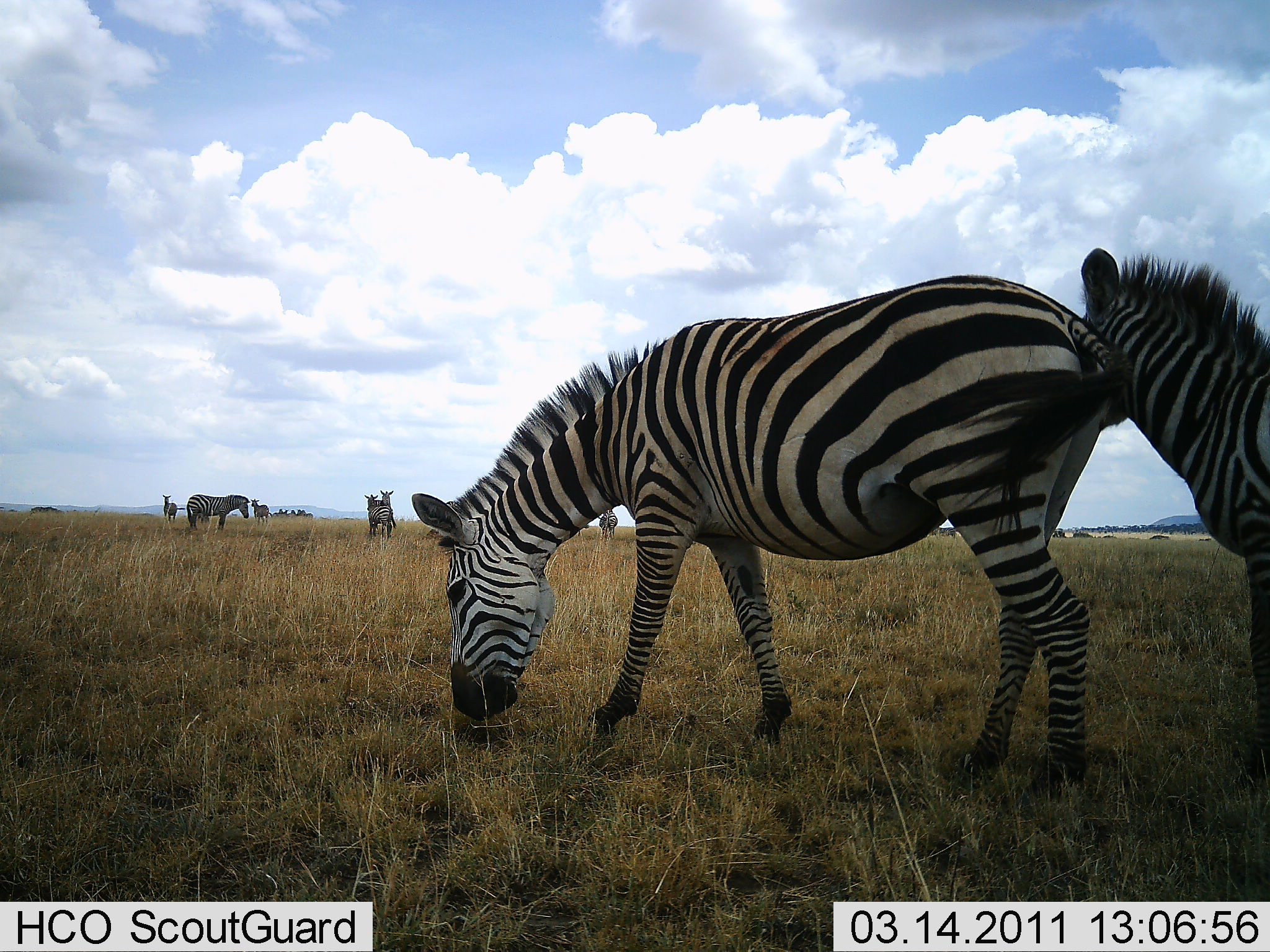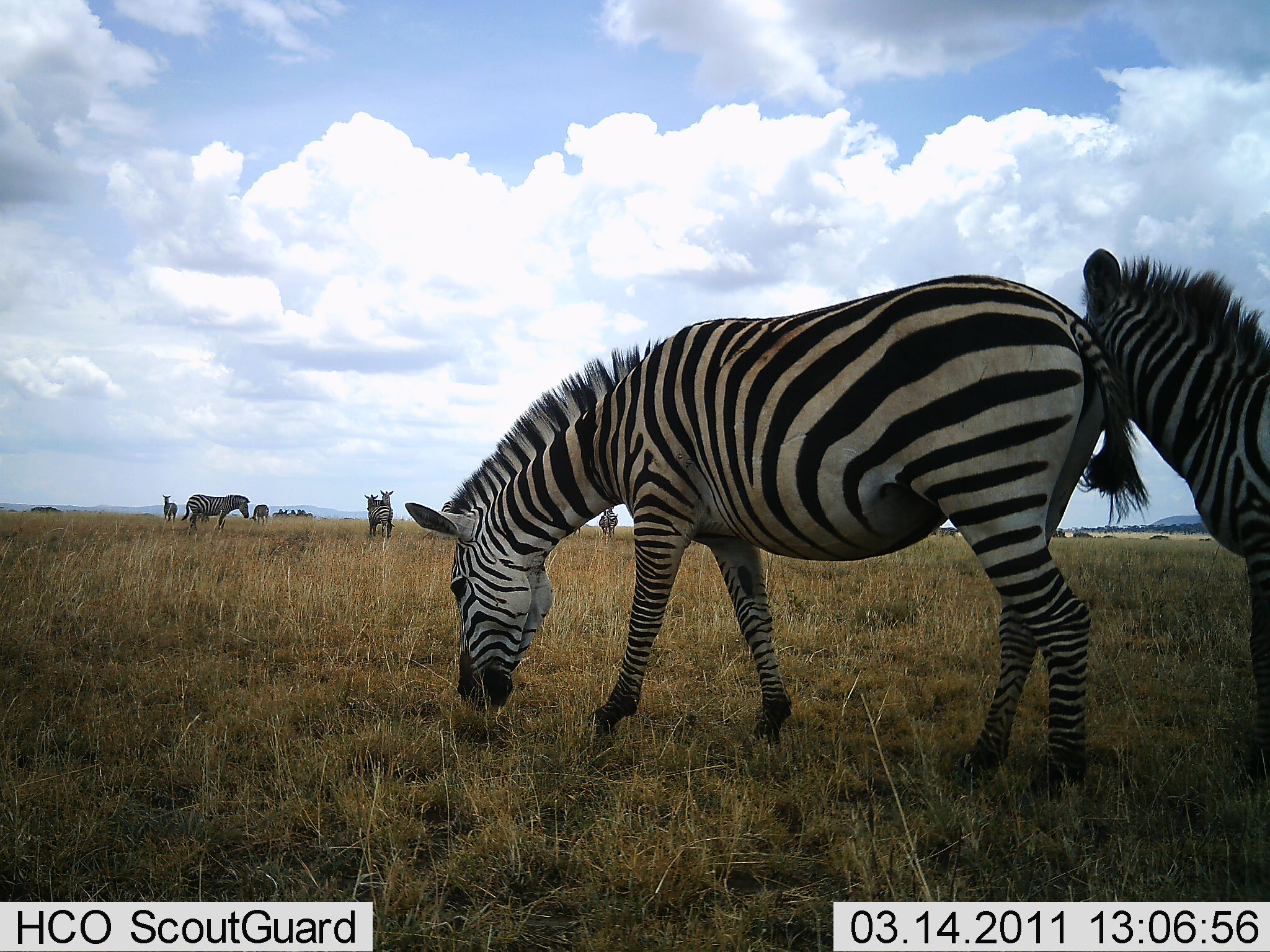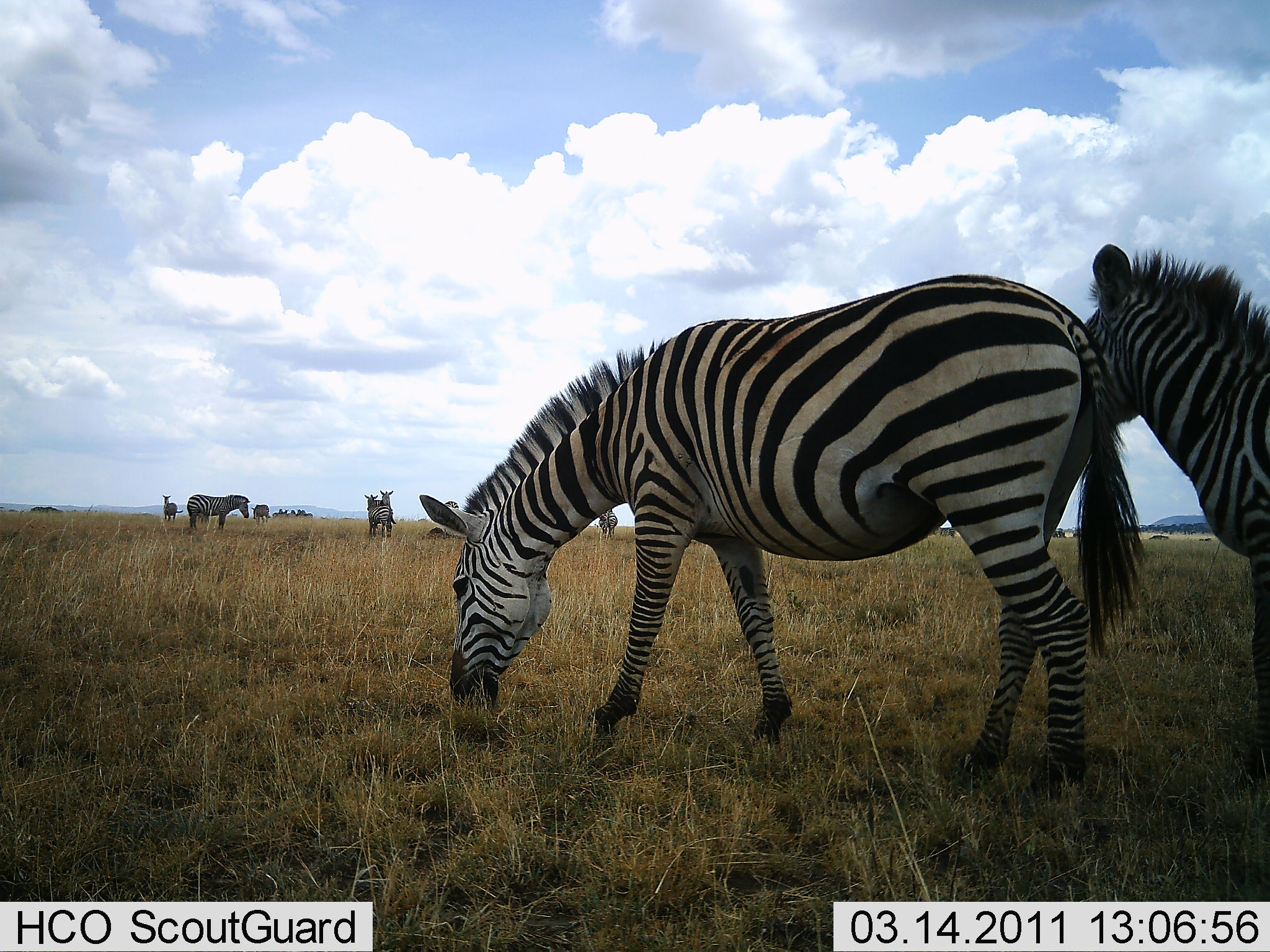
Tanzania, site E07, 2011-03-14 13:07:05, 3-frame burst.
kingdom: Animalia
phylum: Chordata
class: Mammalia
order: Perissodactyla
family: Equidae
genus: Equus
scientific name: Equus quagga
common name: plains zebra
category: zebra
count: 8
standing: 88%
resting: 6%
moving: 19%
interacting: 12%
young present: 0%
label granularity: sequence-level